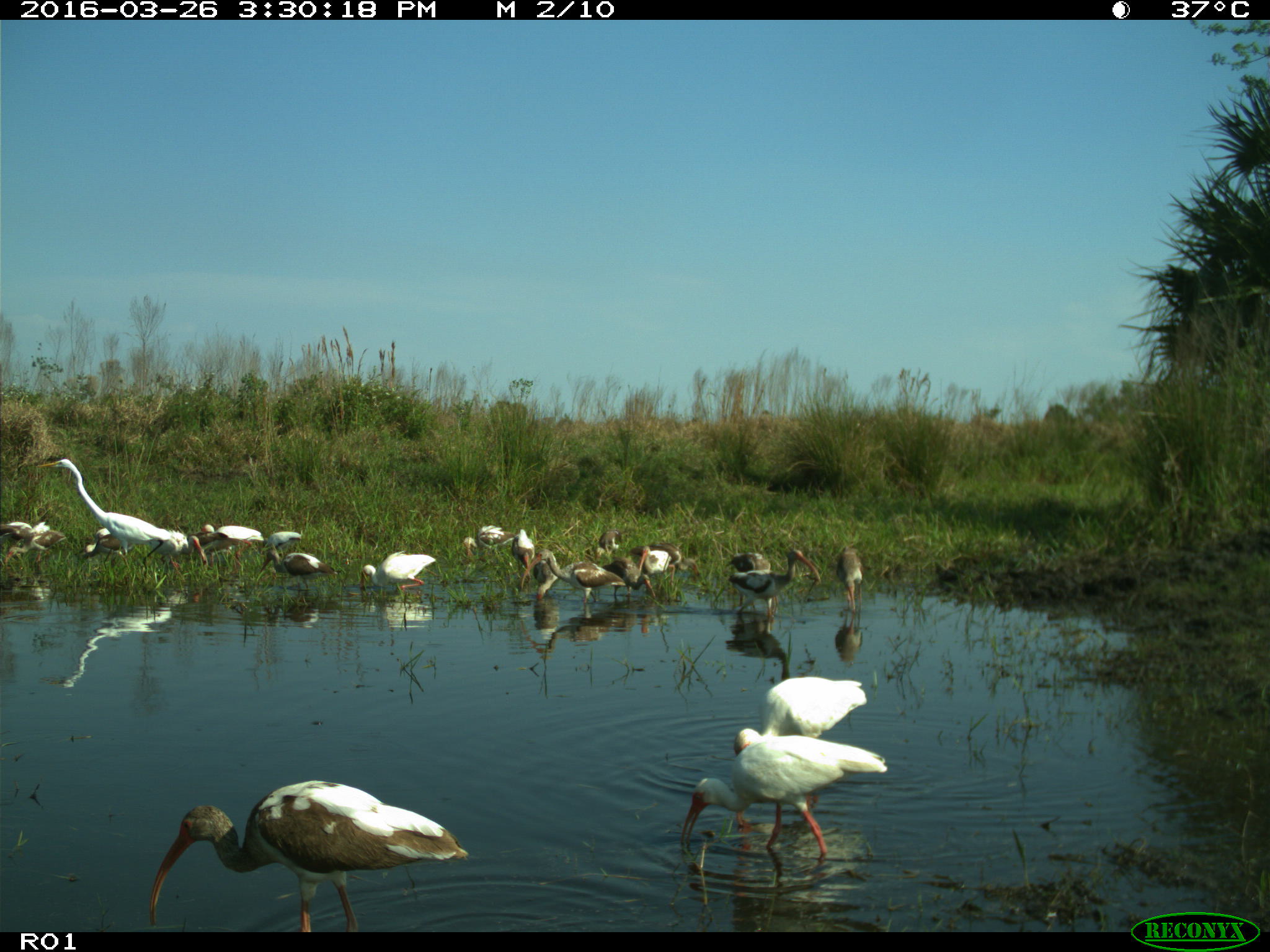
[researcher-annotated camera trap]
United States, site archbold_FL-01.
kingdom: Animalia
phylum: Chordata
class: Aves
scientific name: Aves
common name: birds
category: unidentified bird